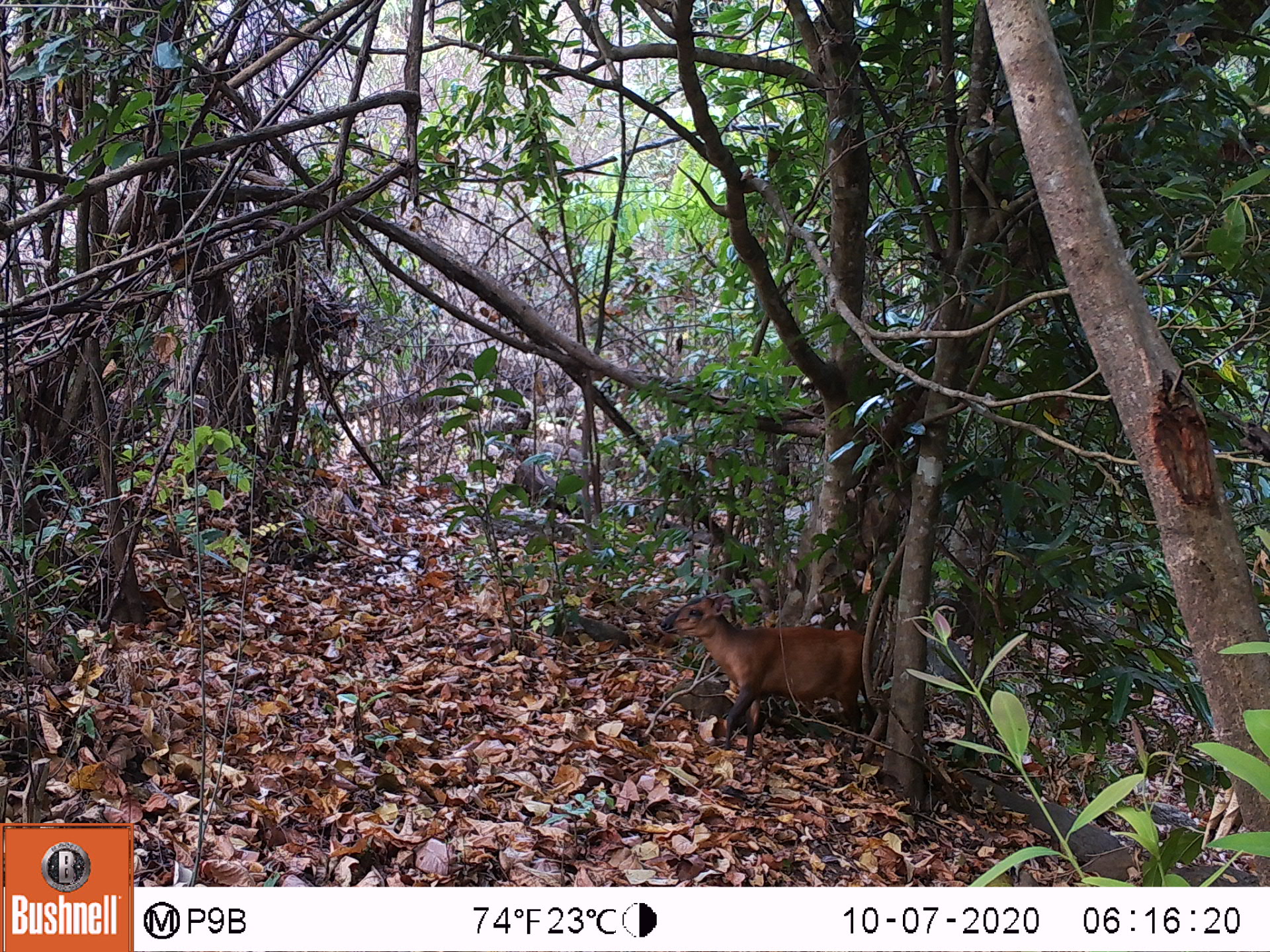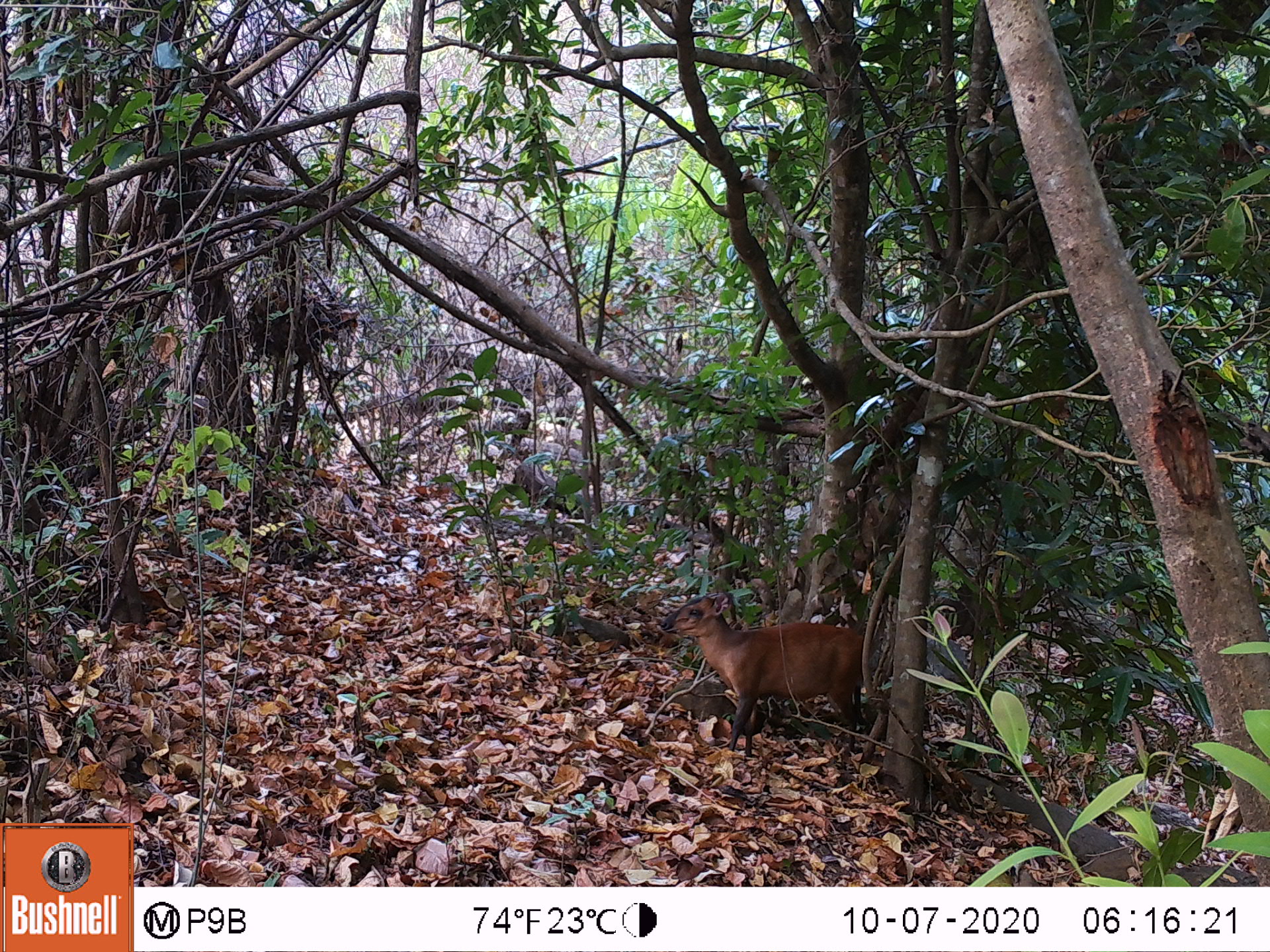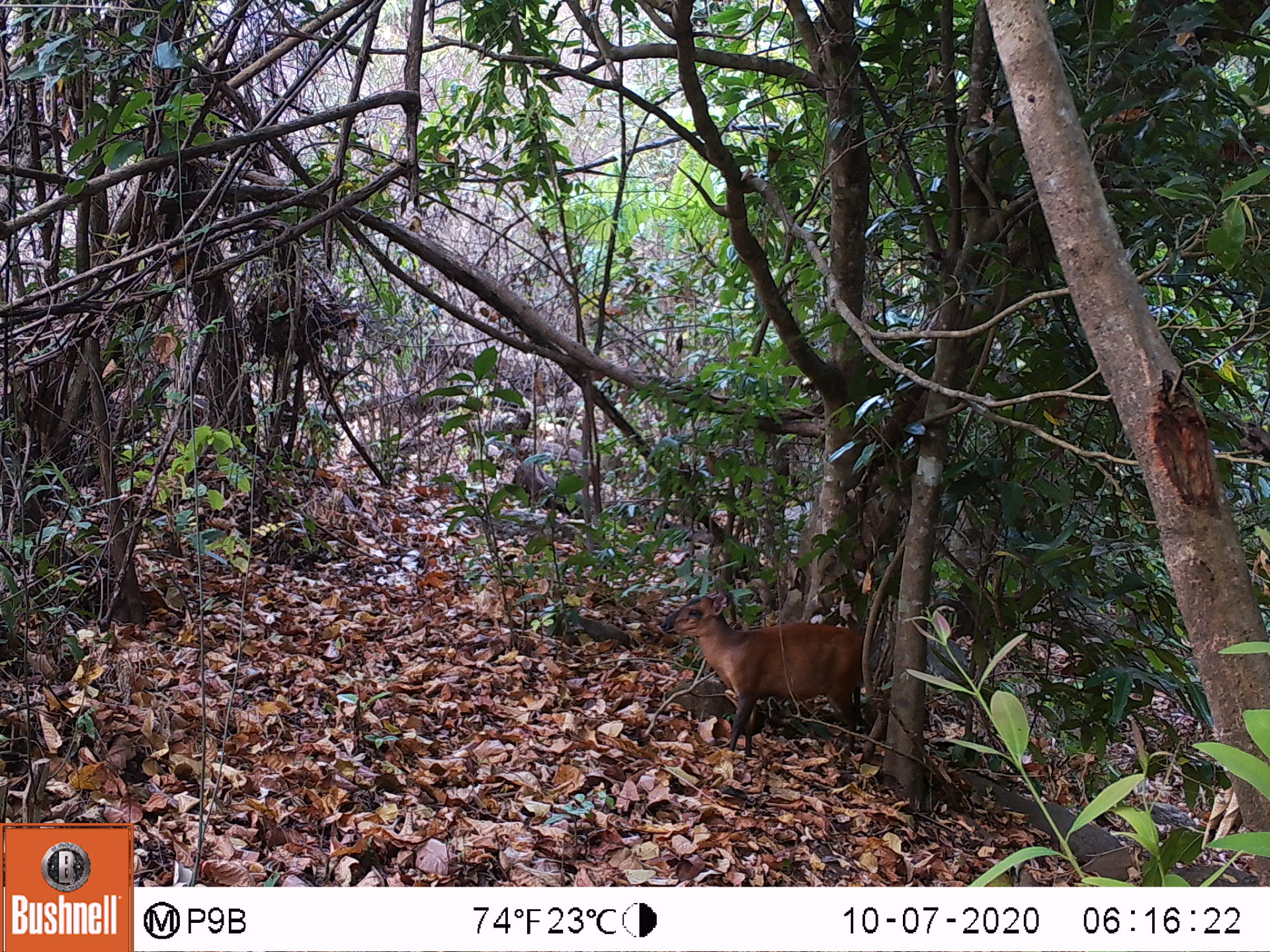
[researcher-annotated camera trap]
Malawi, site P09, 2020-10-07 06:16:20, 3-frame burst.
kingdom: Animalia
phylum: Chordata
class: Mammalia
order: Artiodactyla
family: Bovidae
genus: Cephalophorus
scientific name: Cephalophorus natalensis natalensis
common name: red duiker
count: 1